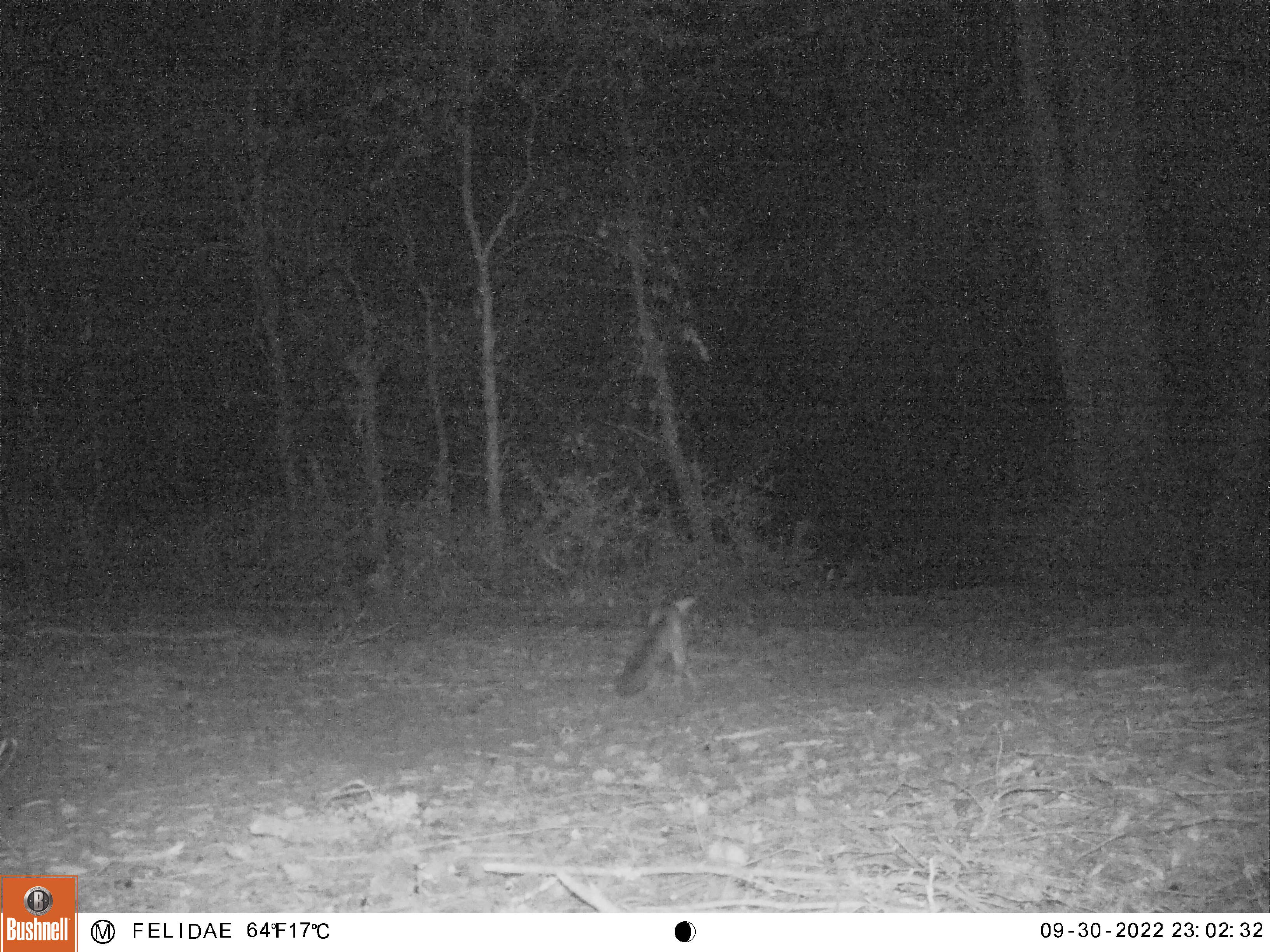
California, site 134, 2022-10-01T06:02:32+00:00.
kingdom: Animalia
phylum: Chordata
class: Mammalia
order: Carnivora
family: Canidae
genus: Urocyon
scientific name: Urocyon cinereoargenteus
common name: gray fox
Gray fox (Urocyon cinereoargenteus).